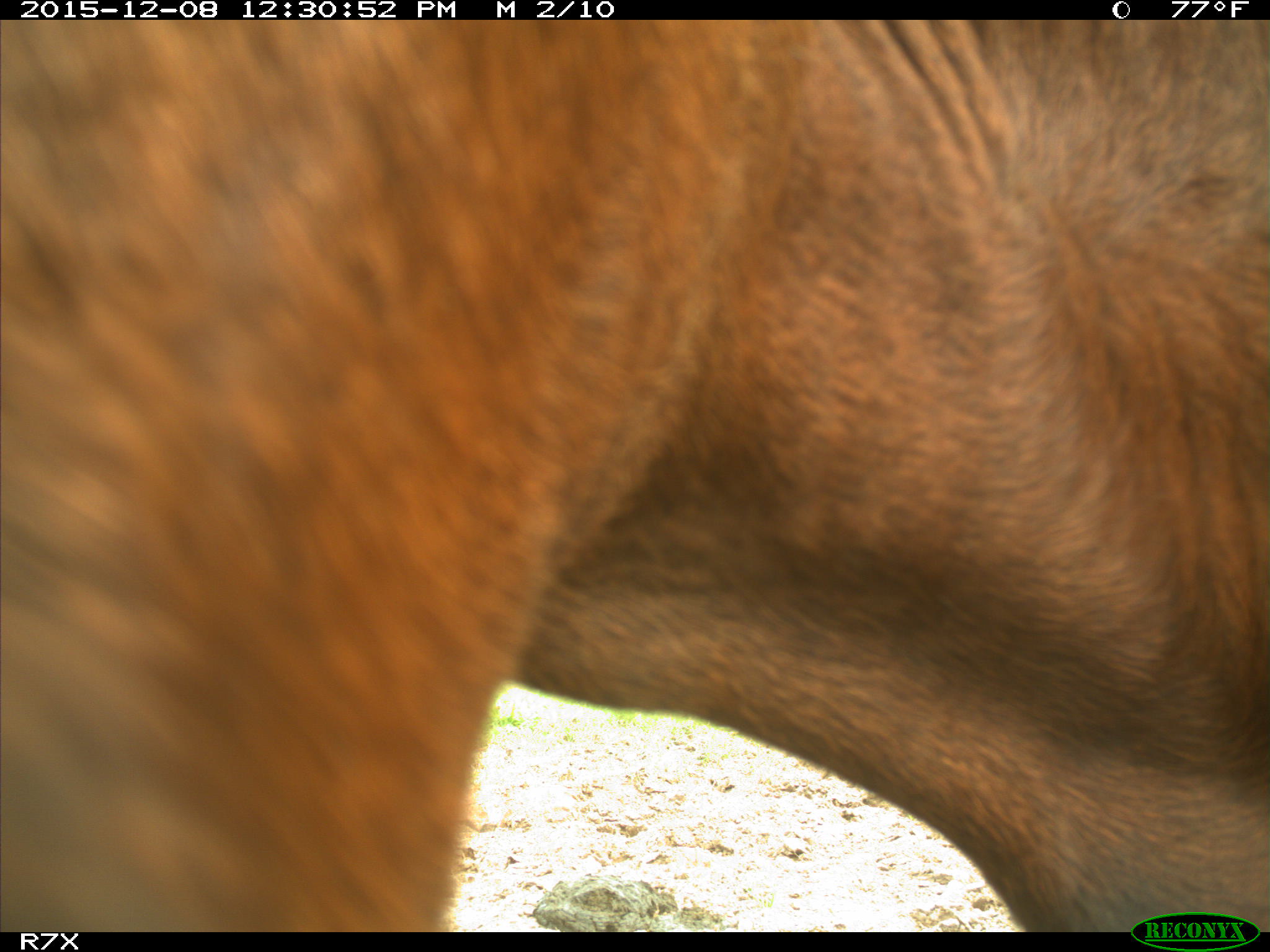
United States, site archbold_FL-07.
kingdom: Animalia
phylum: Chordata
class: Mammalia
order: Artiodactyla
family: Bovidae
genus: Bos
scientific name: Bos taurus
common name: domestic cow